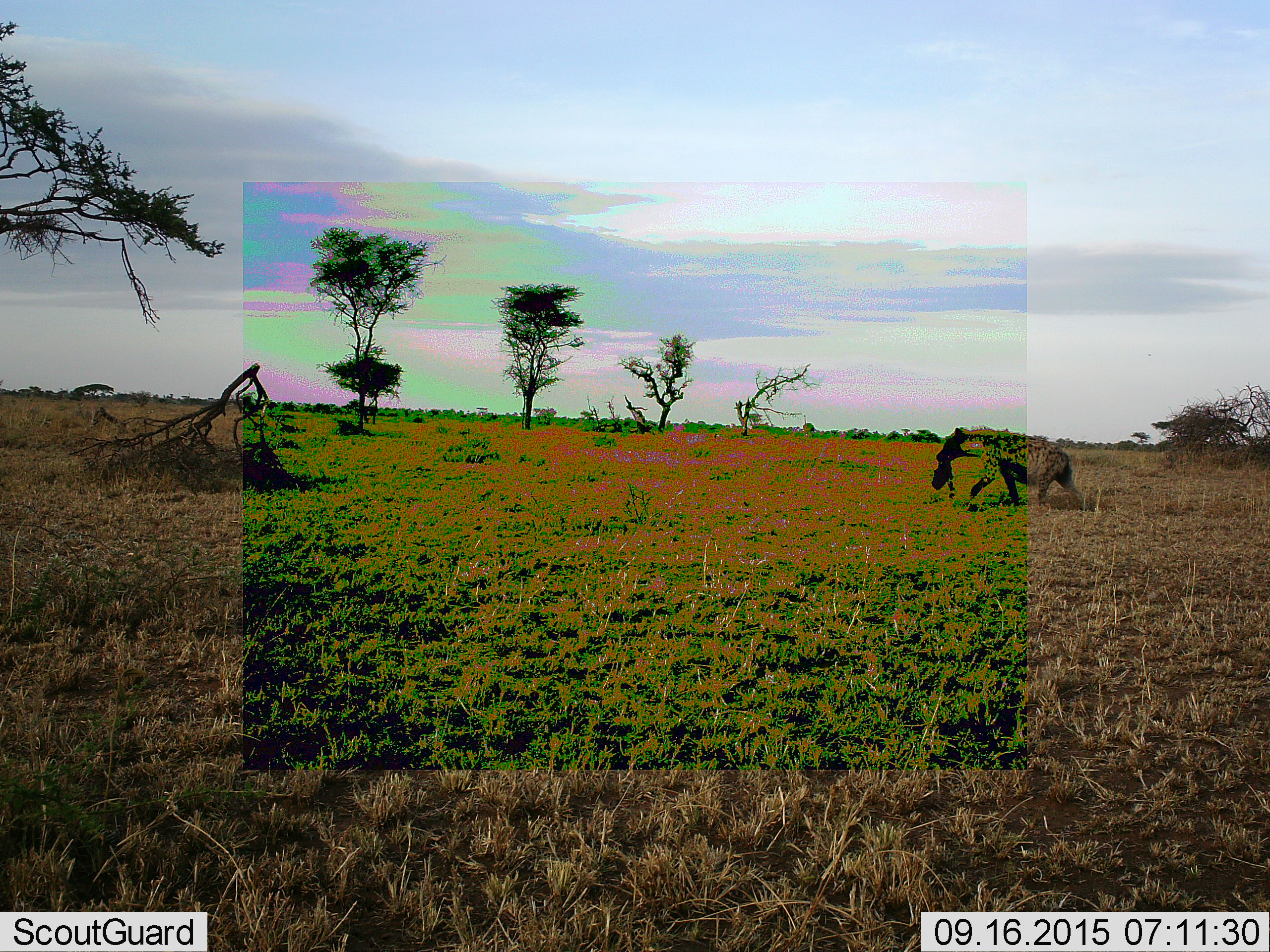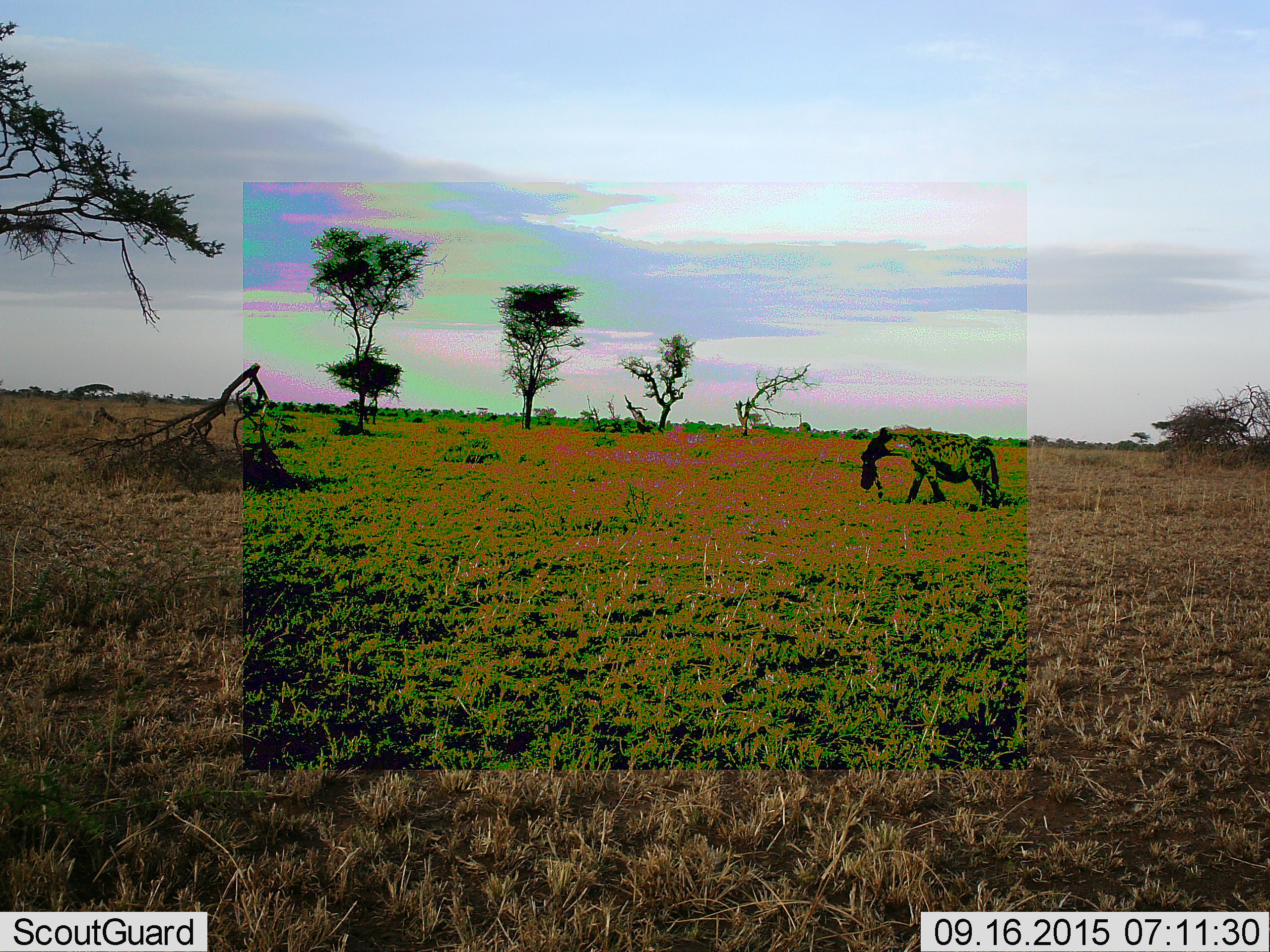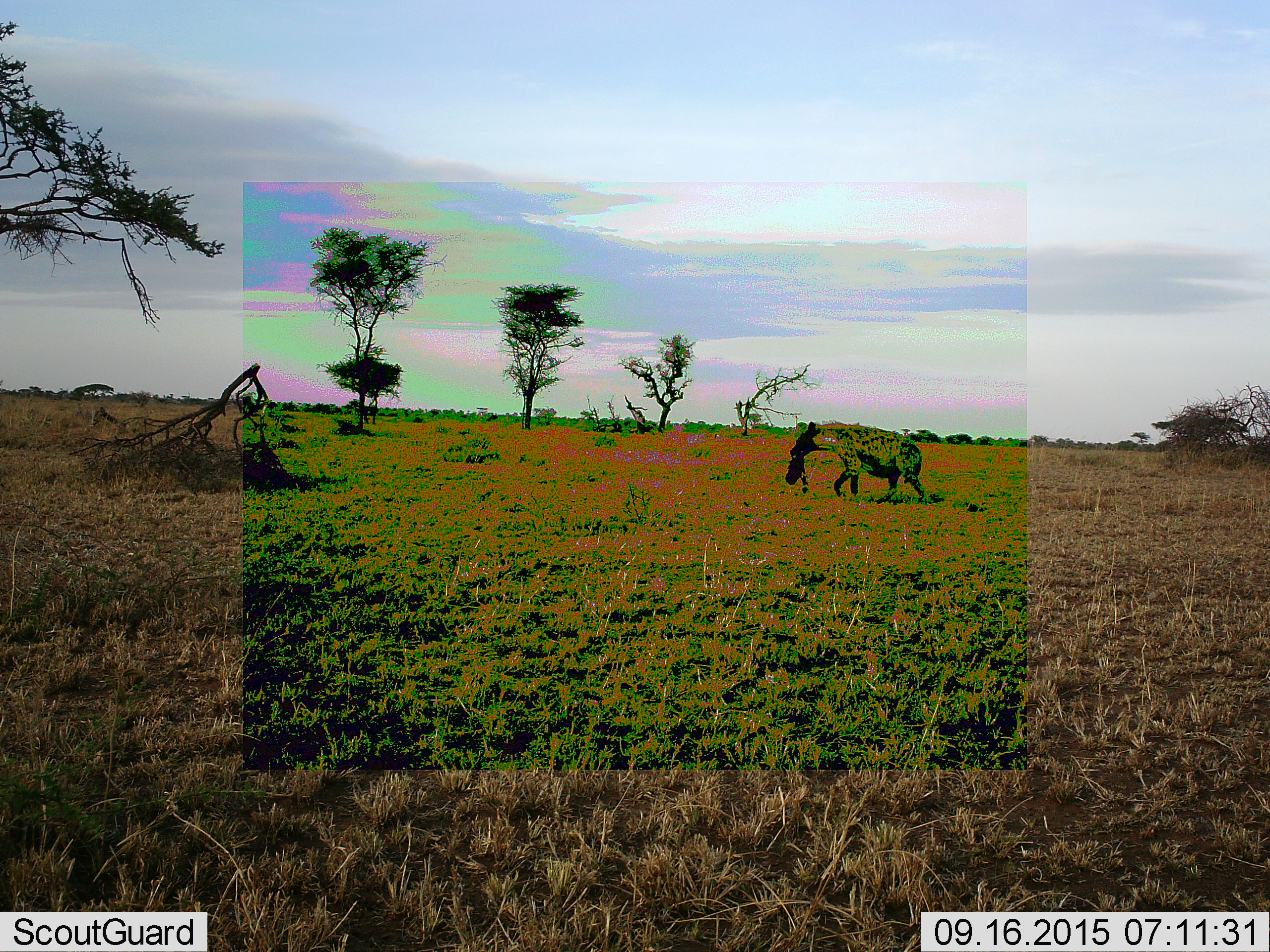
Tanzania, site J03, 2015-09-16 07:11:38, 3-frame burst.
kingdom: Animalia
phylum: Chordata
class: Mammalia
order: Carnivora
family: Hyaenidae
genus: Crocuta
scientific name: Crocuta crocuta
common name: spotted hyena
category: hyenaspotted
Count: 1.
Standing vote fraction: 0%.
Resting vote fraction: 0%.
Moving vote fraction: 71%.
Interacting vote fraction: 0%.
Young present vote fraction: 0%.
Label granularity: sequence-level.